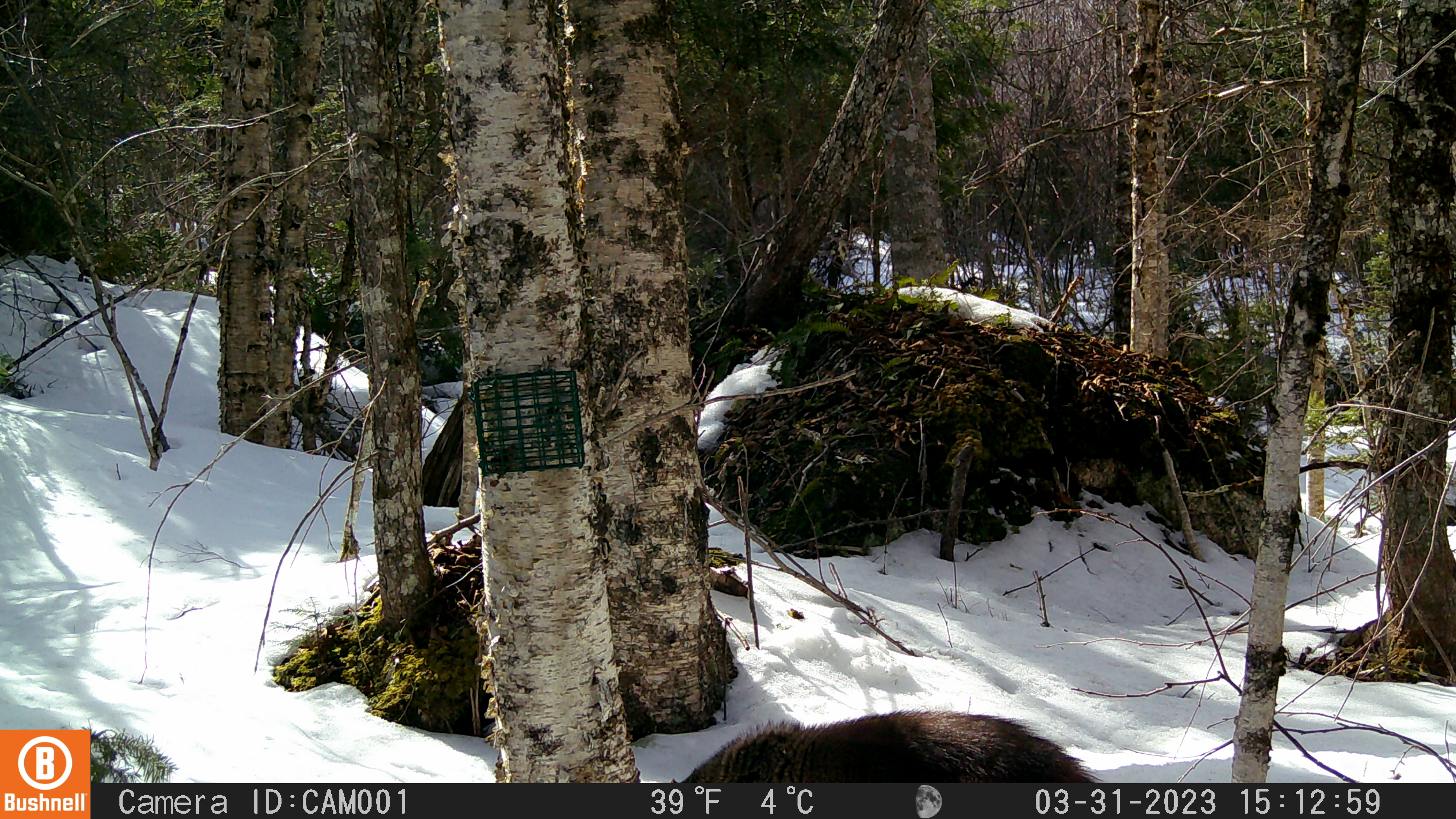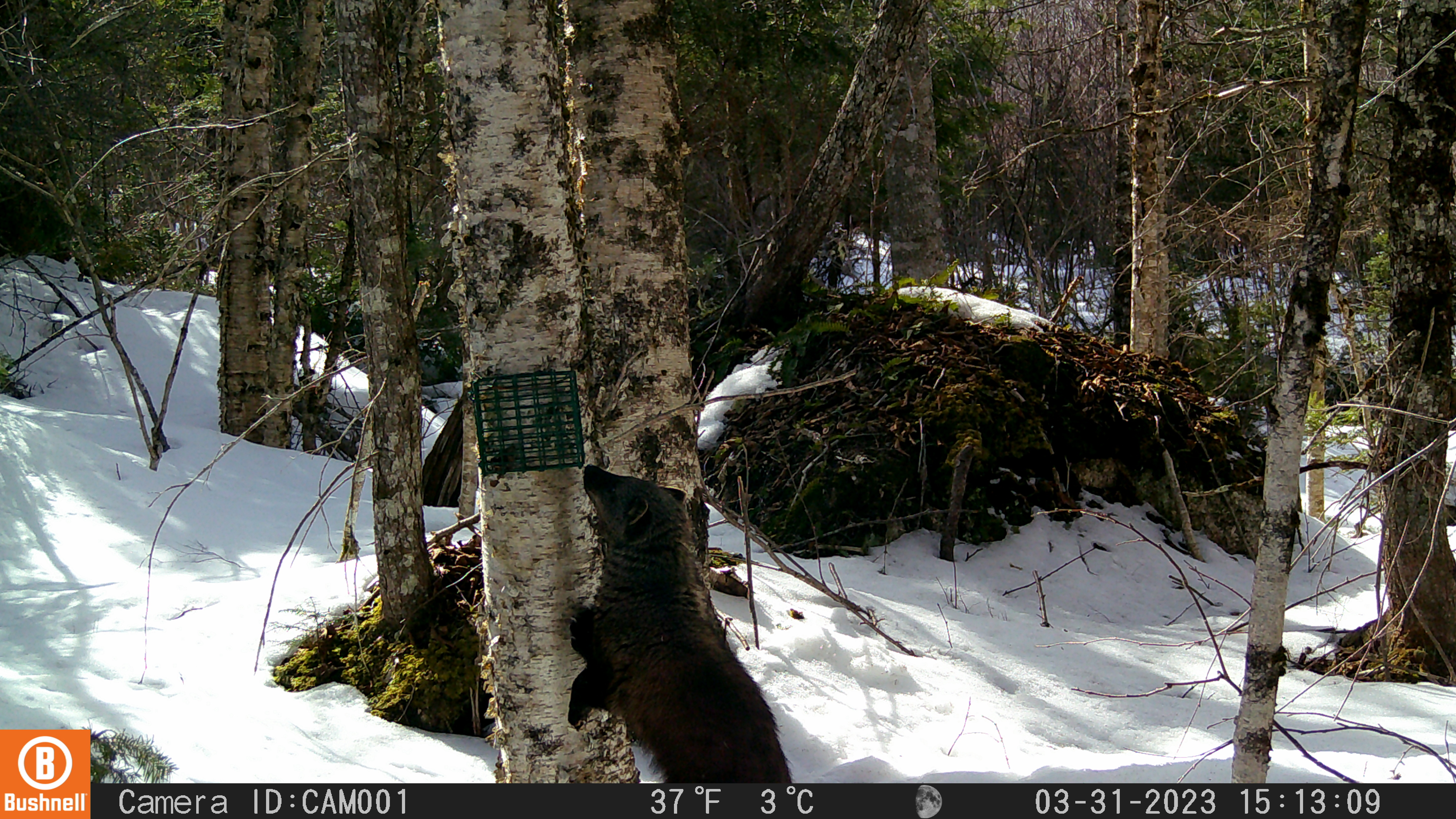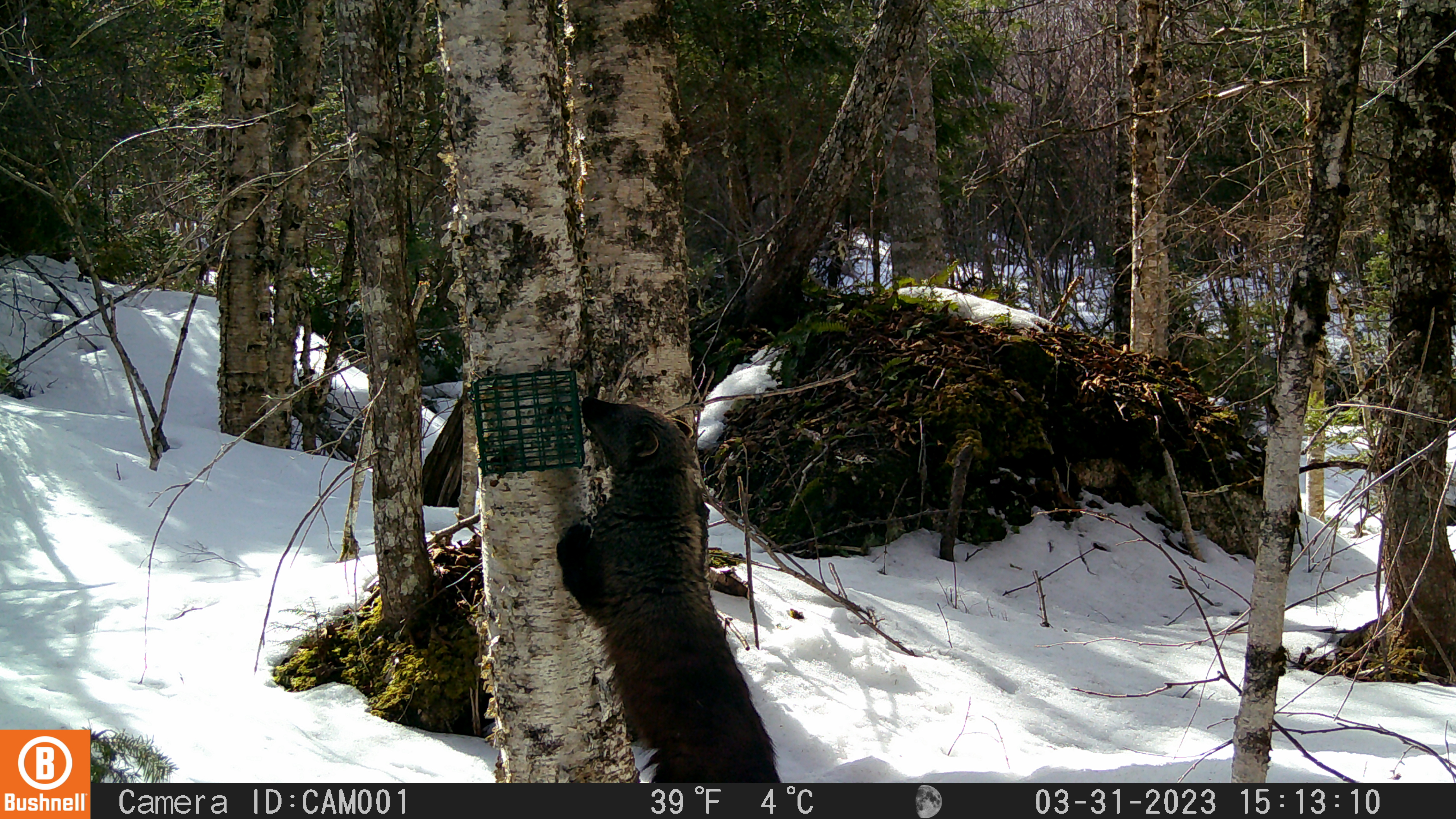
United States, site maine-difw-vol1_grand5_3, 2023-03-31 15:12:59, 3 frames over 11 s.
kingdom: Animalia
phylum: Chordata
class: Mammalia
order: Carnivora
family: Mustelidae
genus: Pekania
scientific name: Pekania pennanti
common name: fisher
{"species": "fisher (Pekania pennanti)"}